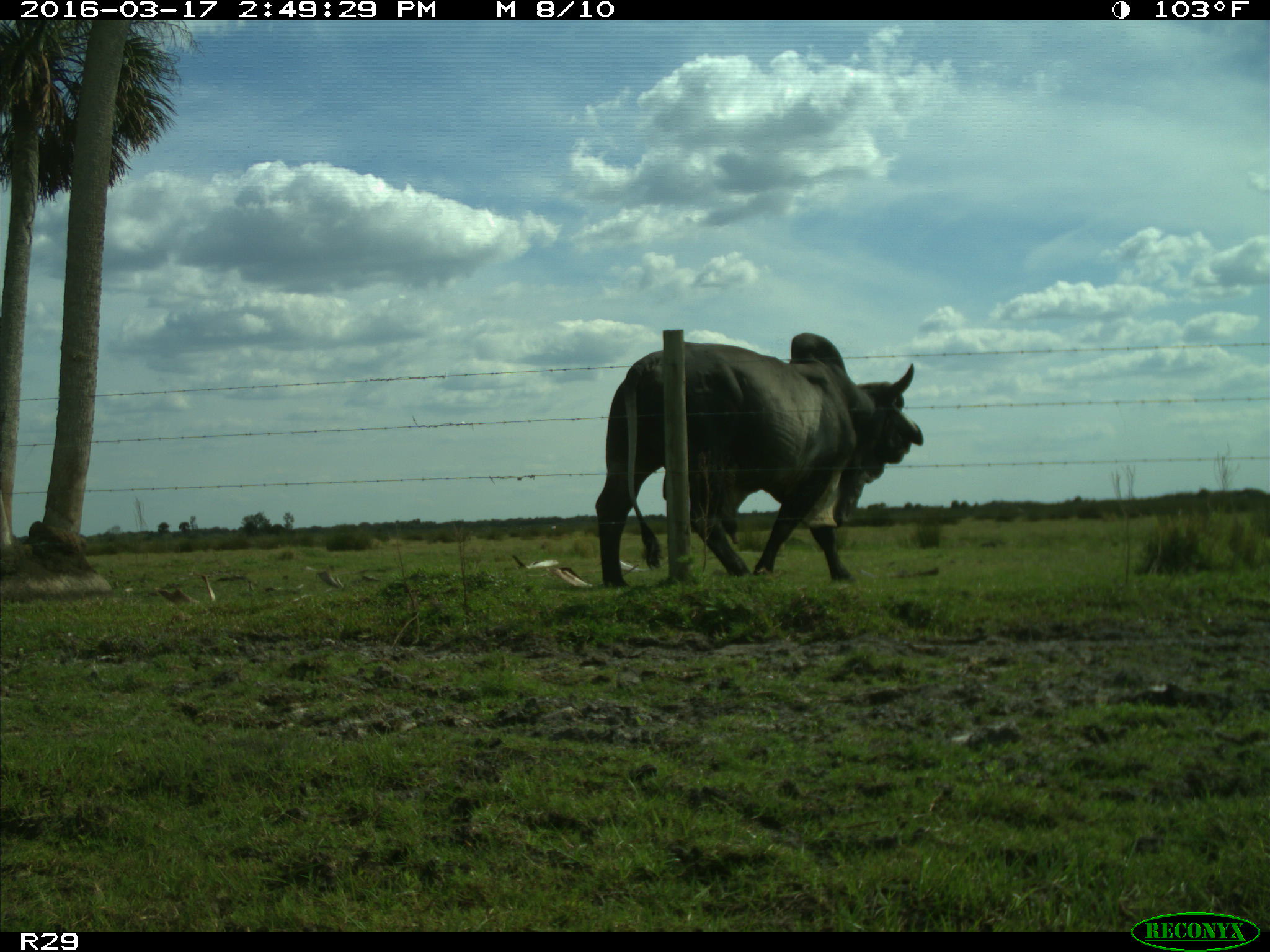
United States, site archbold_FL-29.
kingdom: Animalia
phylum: Chordata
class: Mammalia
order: Artiodactyla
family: Bovidae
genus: Bos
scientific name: Bos taurus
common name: domestic cow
Bos taurus (domestic cow).